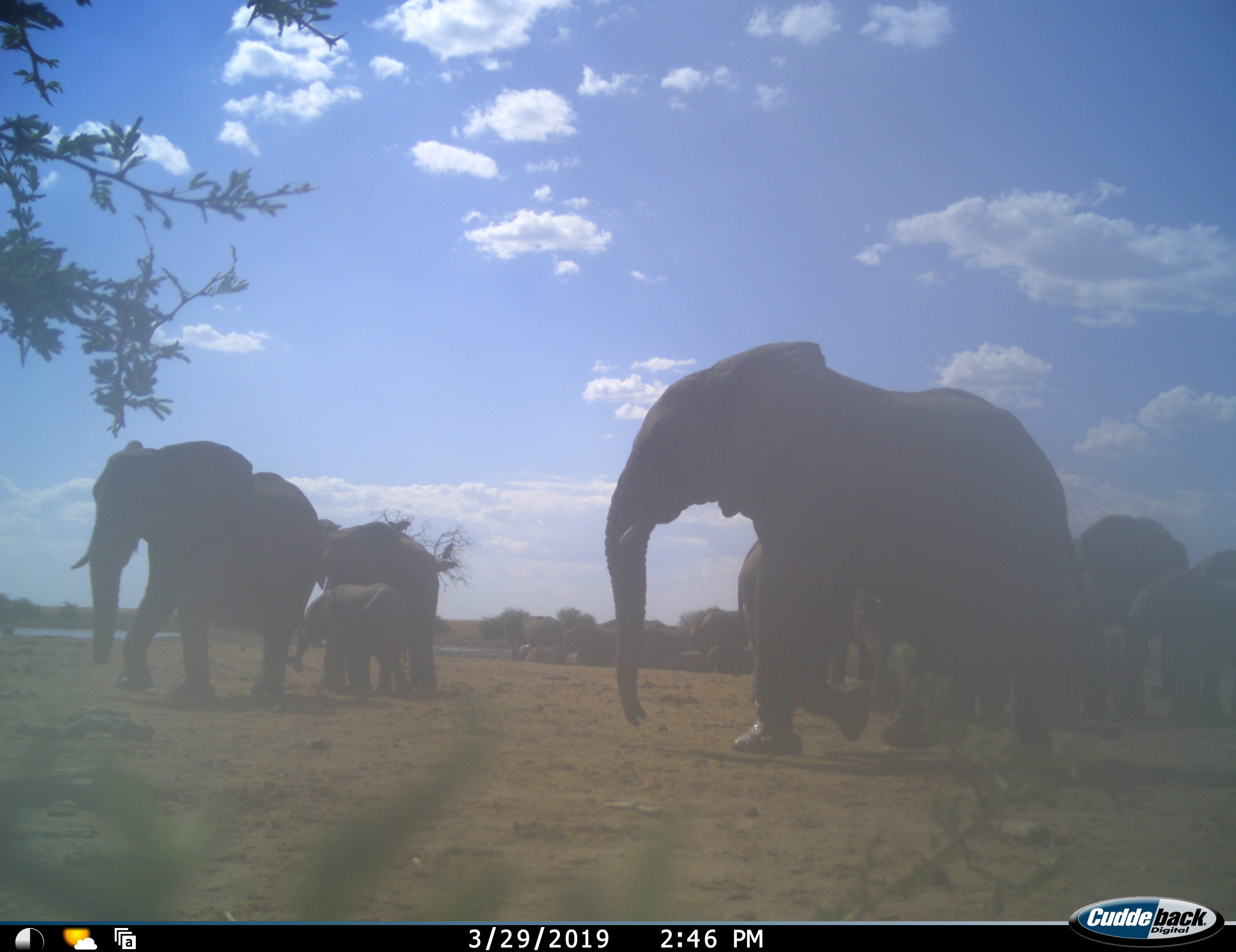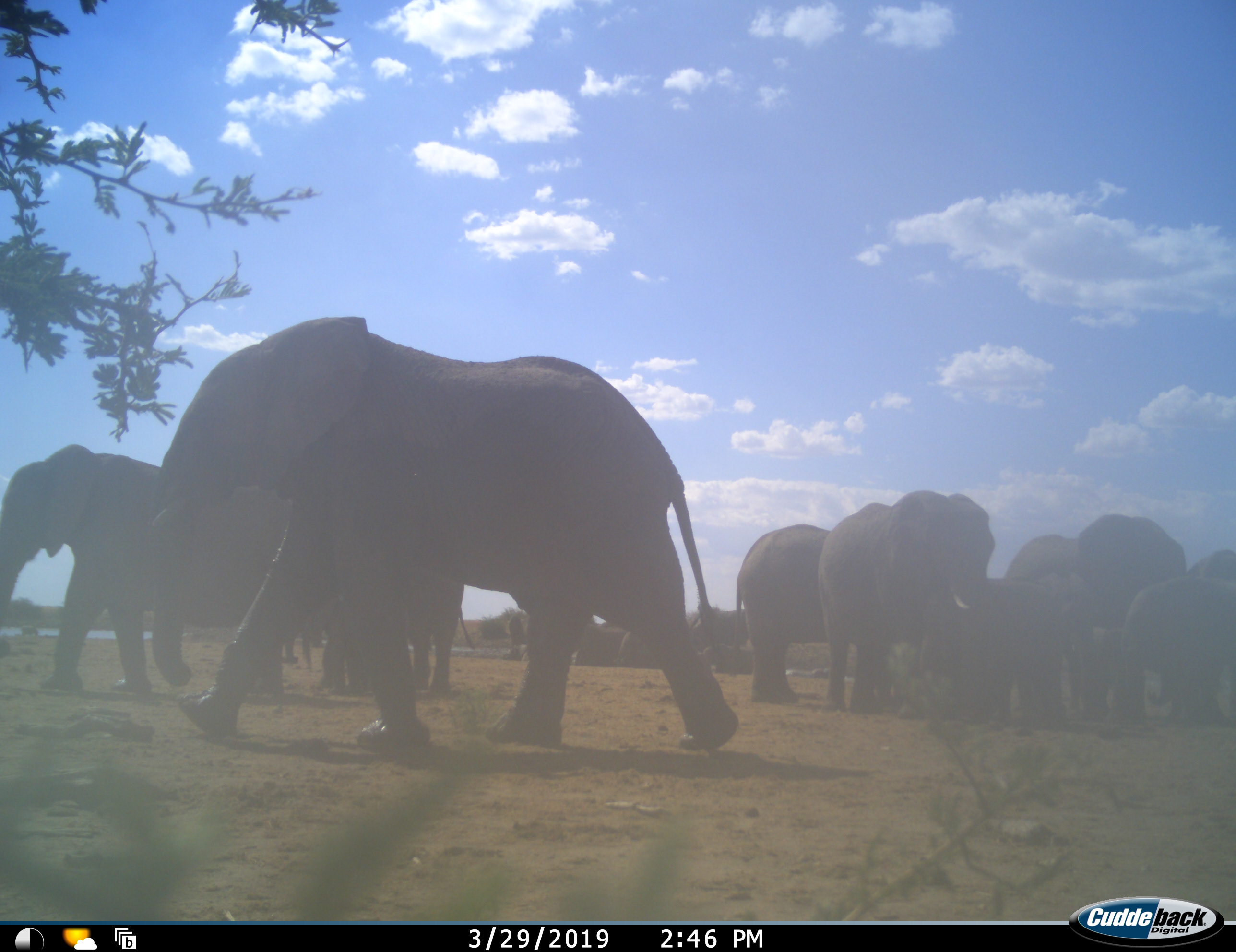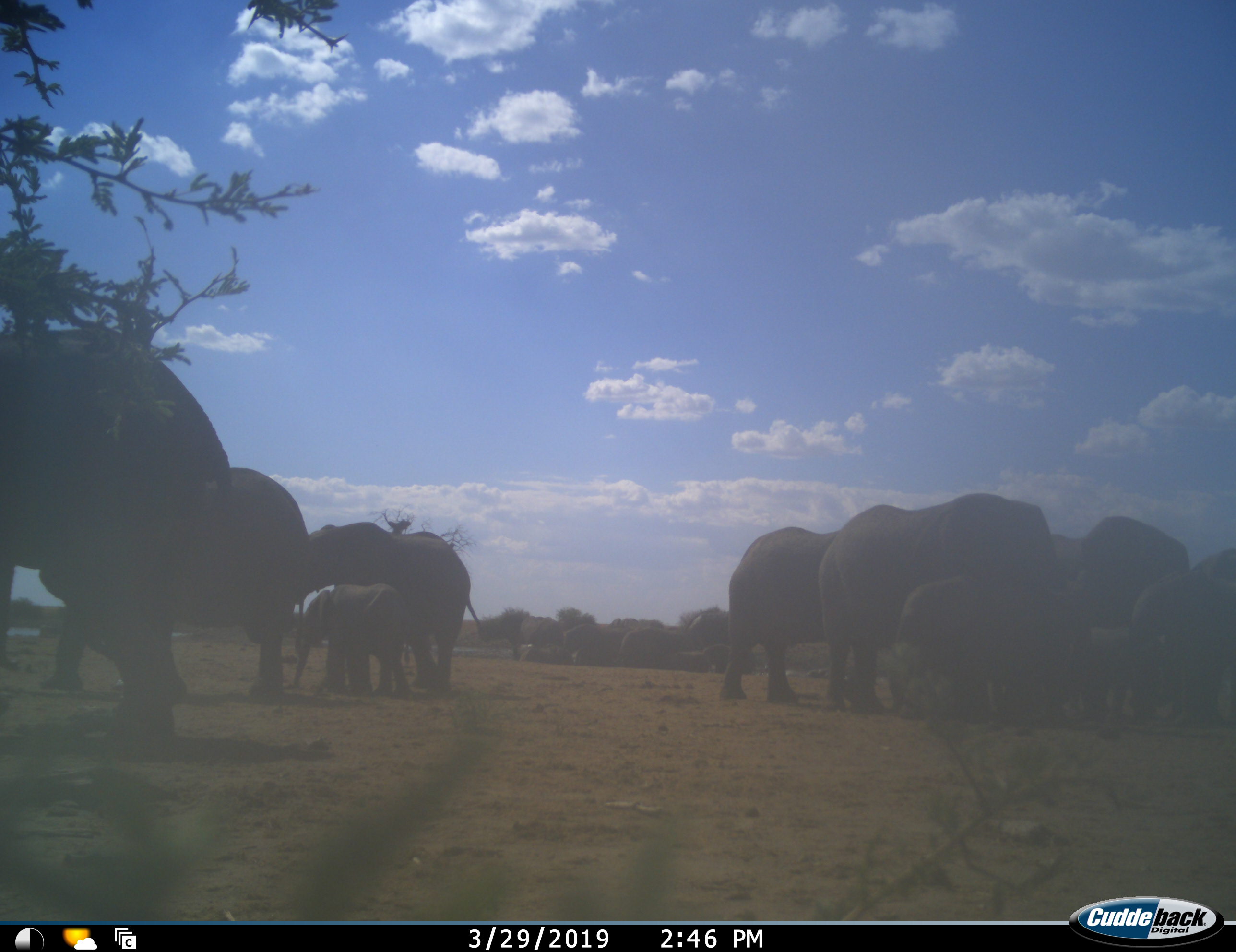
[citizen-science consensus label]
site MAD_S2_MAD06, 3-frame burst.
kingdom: Animalia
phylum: Chordata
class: Mammalia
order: Proboscidea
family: Elephantidae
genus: Loxodonta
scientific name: Loxodonta africana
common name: african bush elephant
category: elephant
Elephant (african bush elephant) (Loxodonta africana), count 11-50. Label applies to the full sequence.